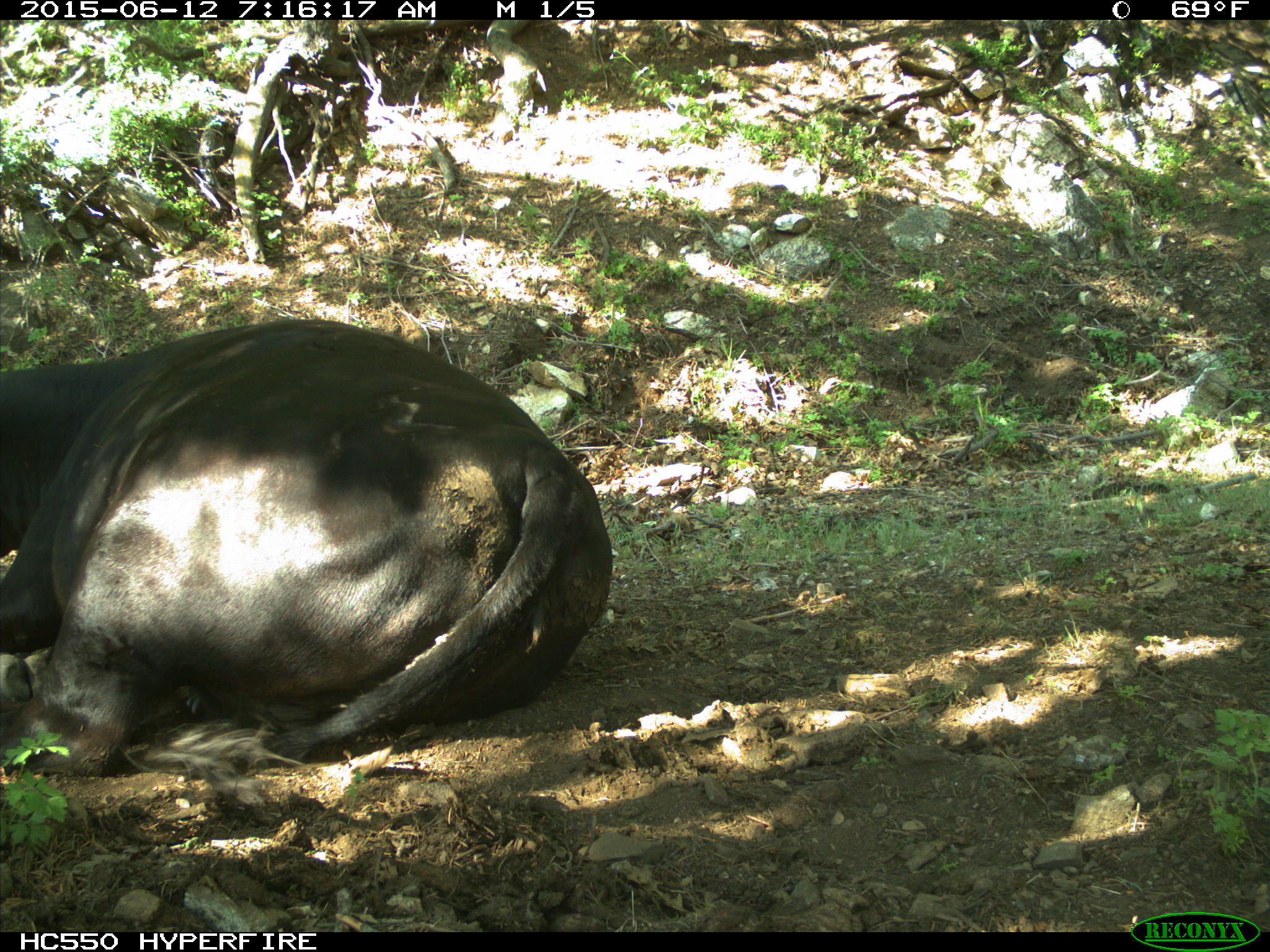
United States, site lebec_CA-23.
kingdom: Animalia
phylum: Chordata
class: Mammalia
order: Artiodactyla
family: Bovidae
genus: Bos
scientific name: Bos taurus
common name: domestic cow